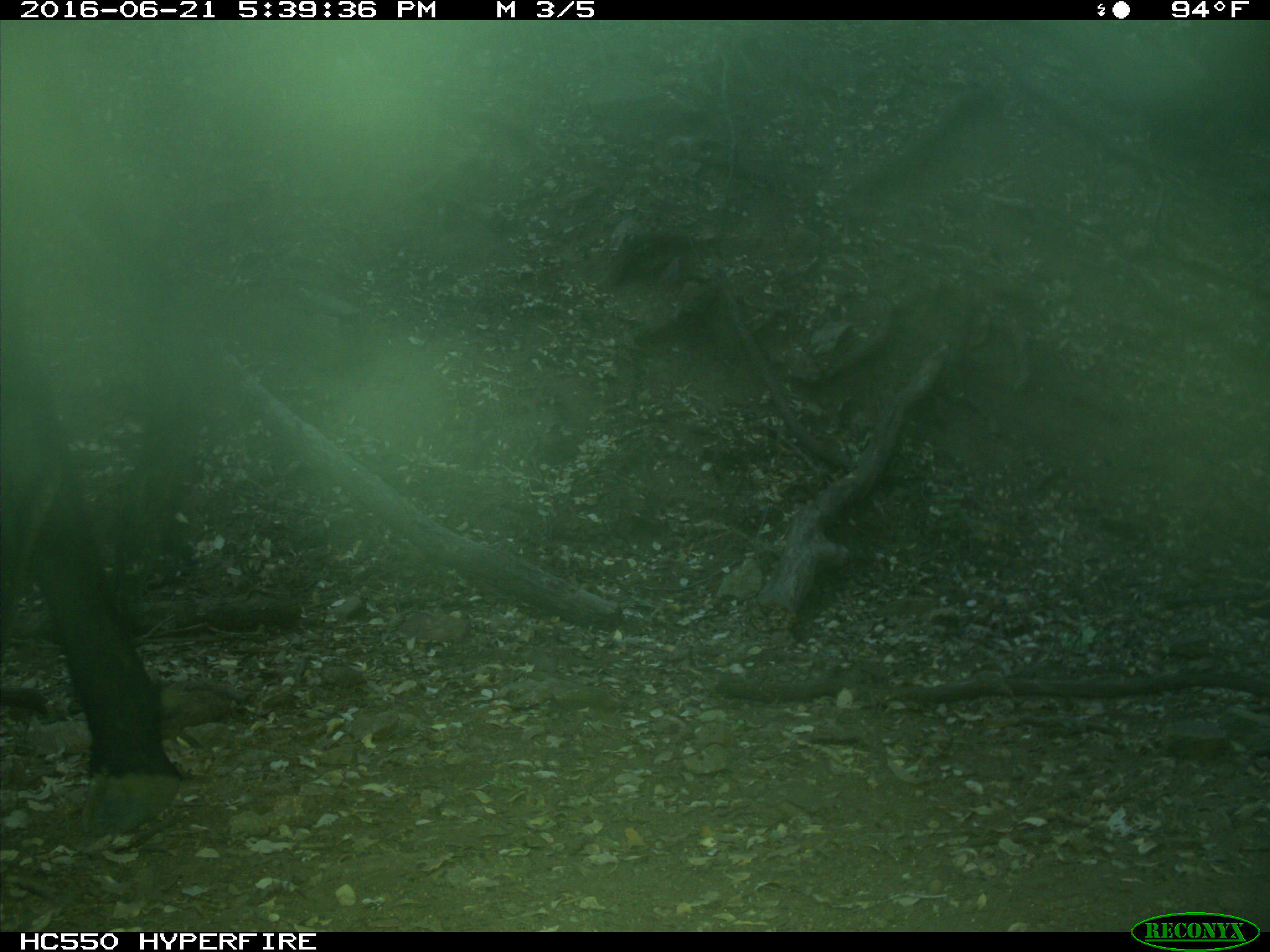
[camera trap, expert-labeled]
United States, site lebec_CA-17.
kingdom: Animalia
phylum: Chordata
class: Mammalia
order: Artiodactyla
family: Bovidae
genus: Bos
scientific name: Bos taurus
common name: domestic cow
Bos taurus (domestic cow).